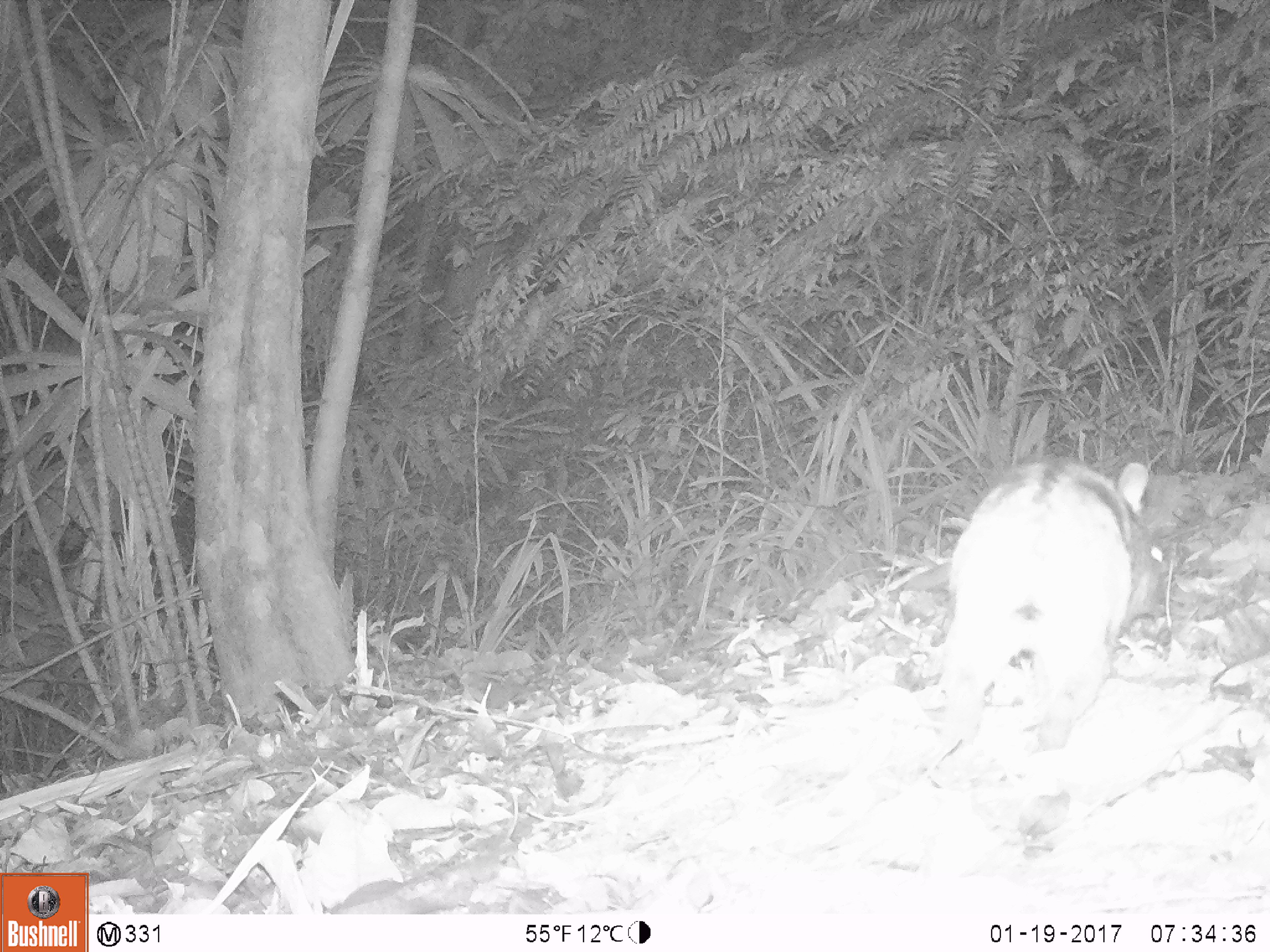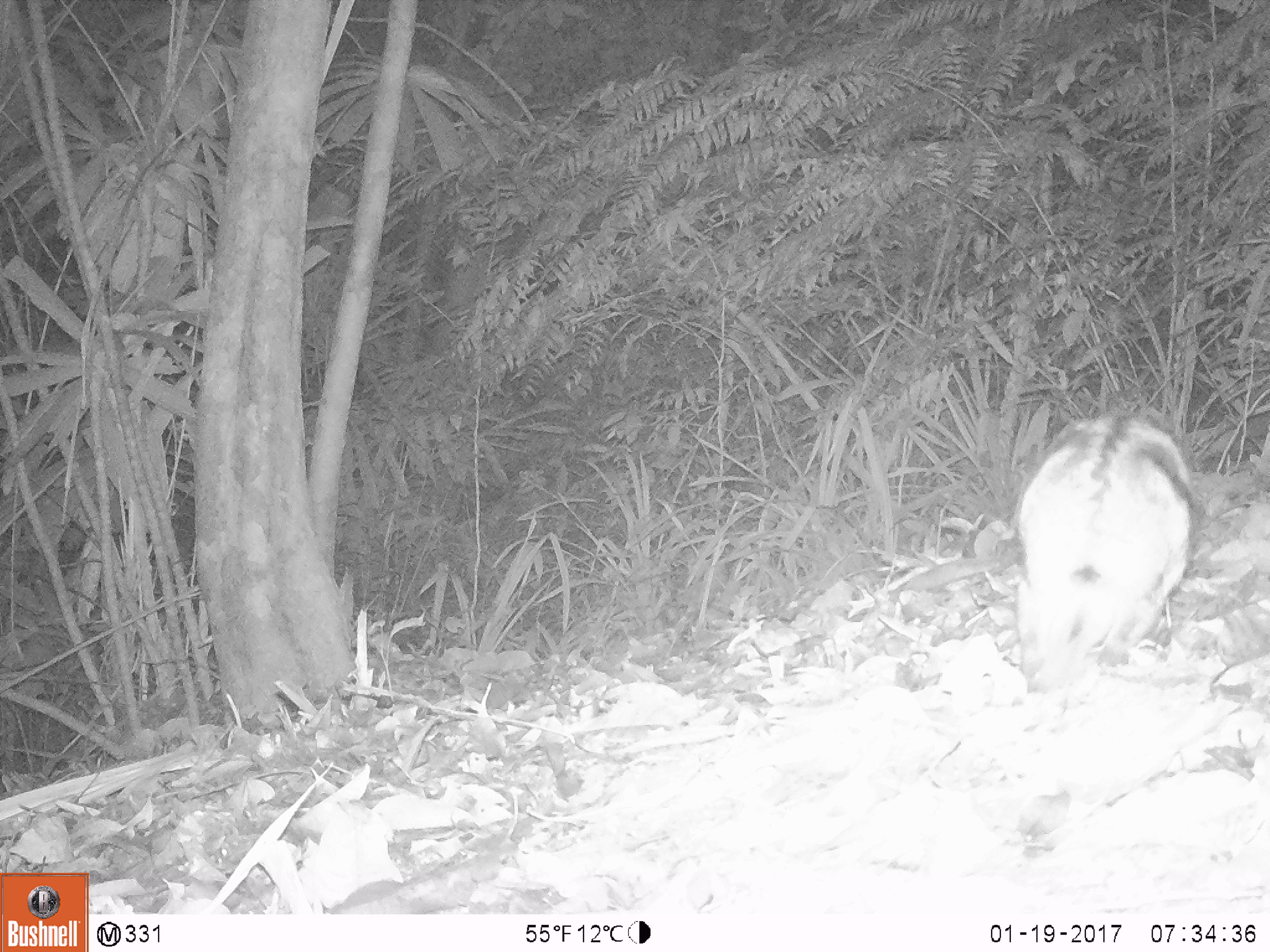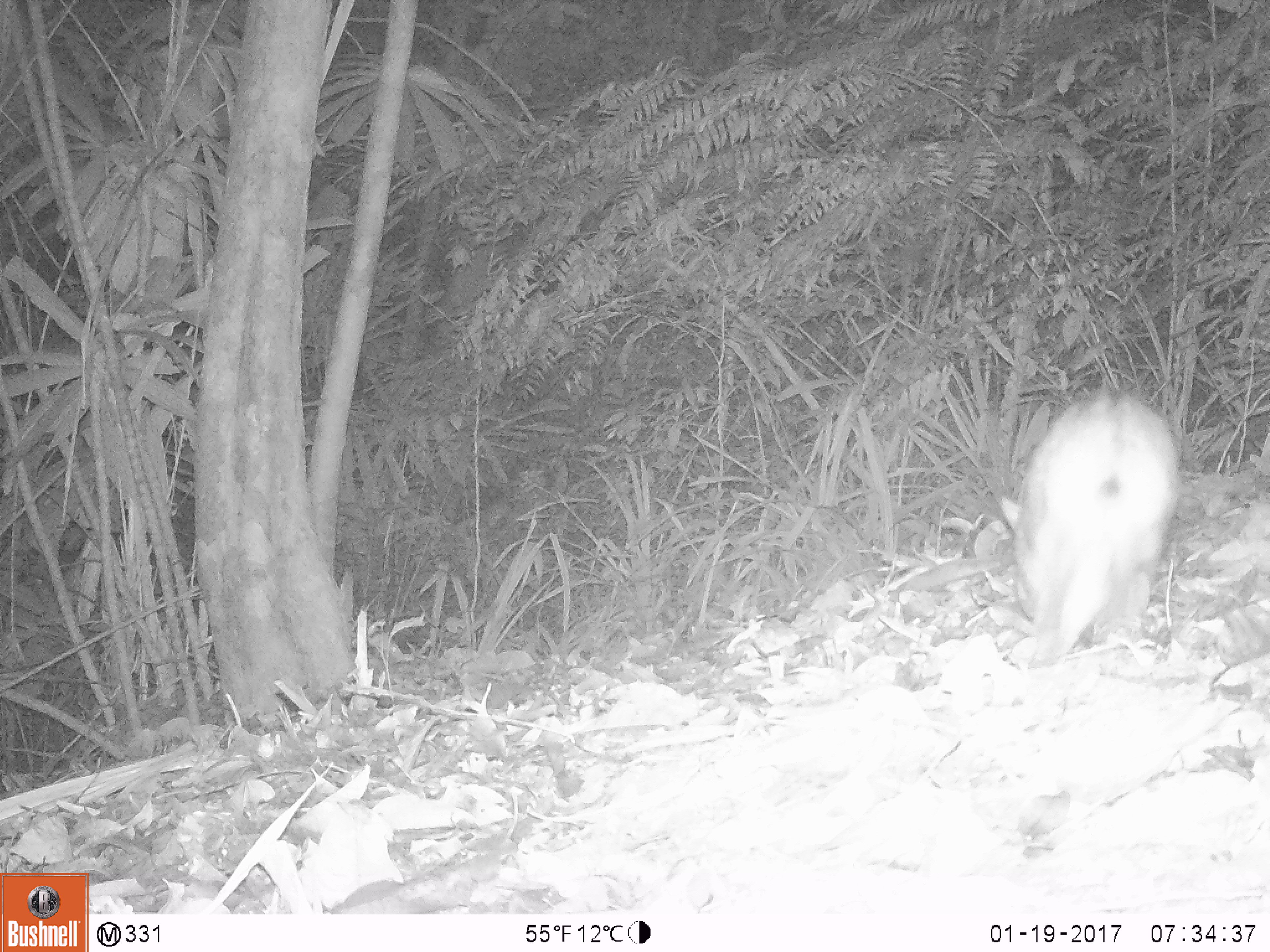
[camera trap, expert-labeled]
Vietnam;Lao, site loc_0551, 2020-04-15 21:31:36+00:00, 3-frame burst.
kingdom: Animalia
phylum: Chordata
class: Mammalia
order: Lagomorpha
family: Leporidae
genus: Nesolagus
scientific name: Nesolagus timminsi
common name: annamite striped rabbit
Annamite striped rabbit (Nesolagus timminsi). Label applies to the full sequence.